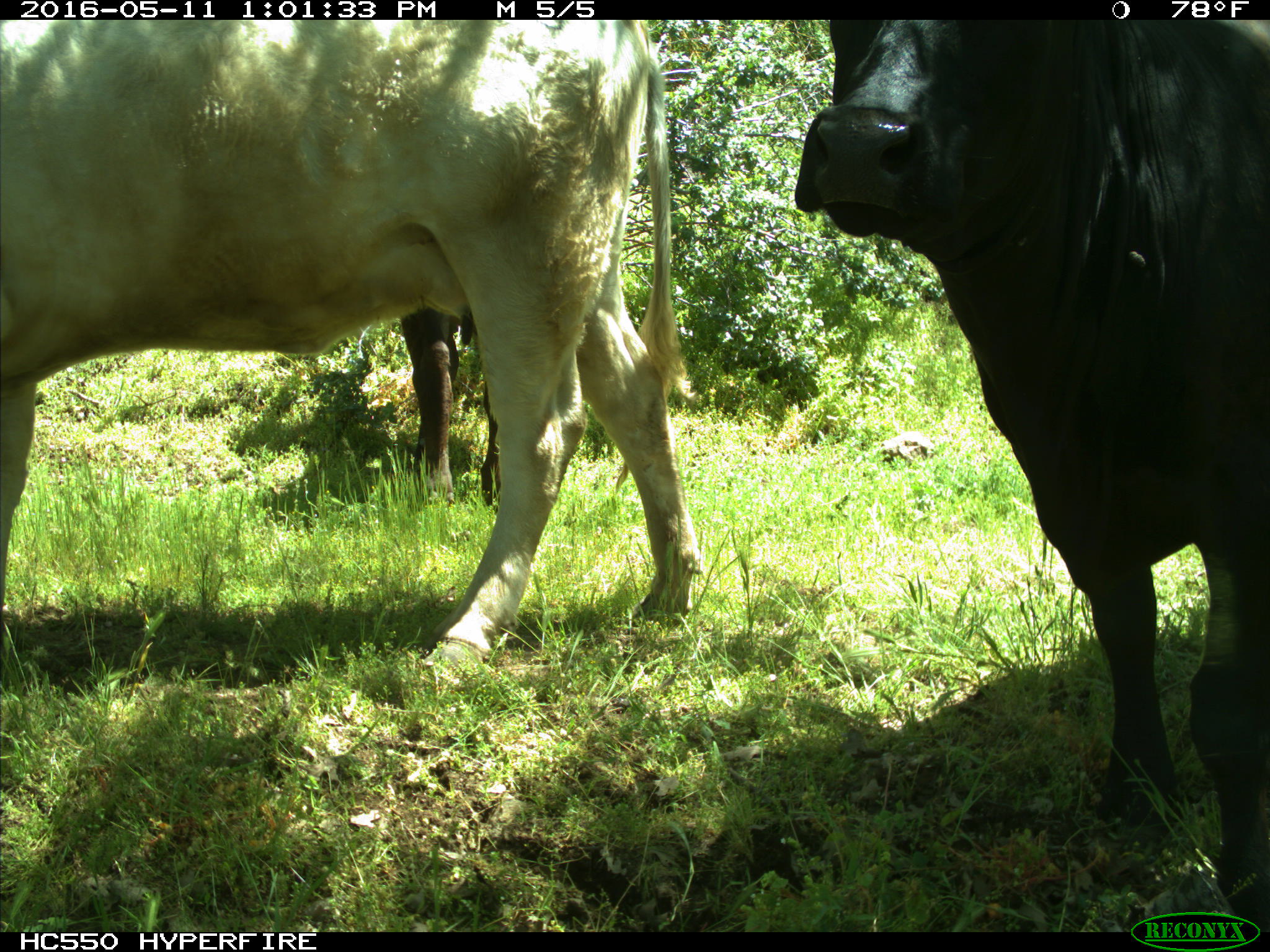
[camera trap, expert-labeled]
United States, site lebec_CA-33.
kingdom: Animalia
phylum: Chordata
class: Mammalia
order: Artiodactyla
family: Bovidae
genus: Bos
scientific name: Bos taurus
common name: domestic cow